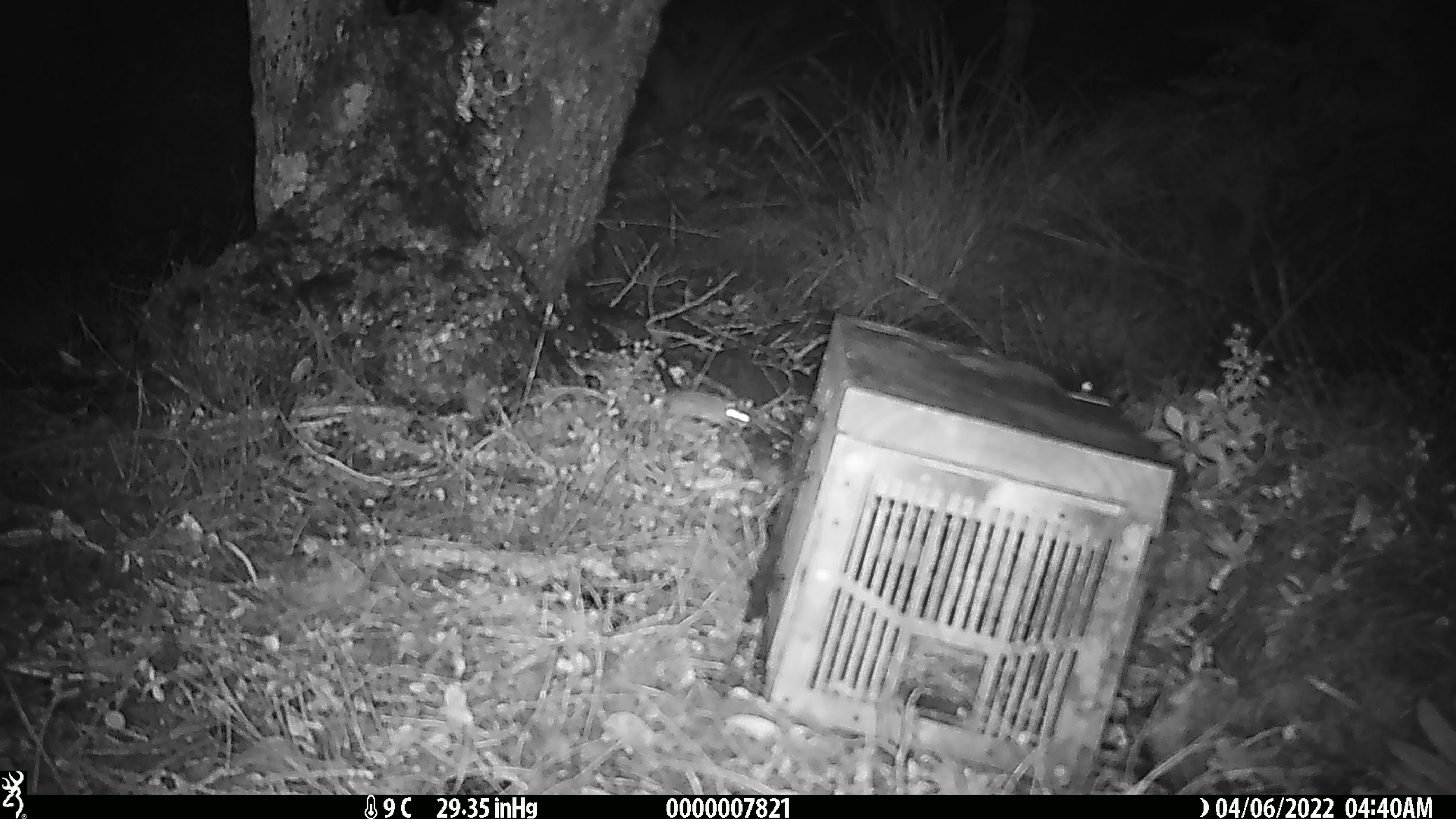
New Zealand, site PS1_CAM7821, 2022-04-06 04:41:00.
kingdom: Animalia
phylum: Chordata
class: Mammalia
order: Rodentia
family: Muridae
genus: Mus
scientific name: Mus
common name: mouse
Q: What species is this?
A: Mouse (Mus).